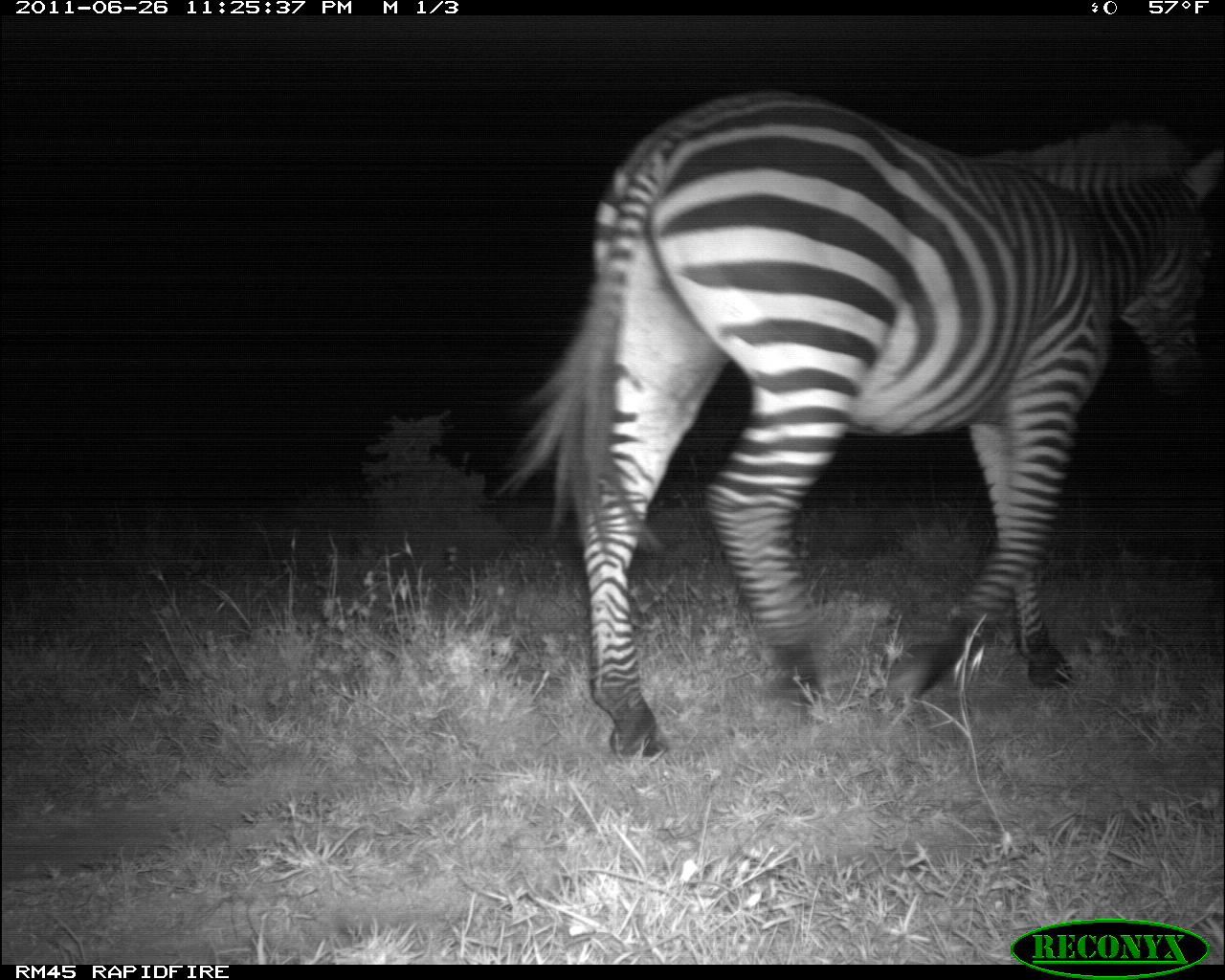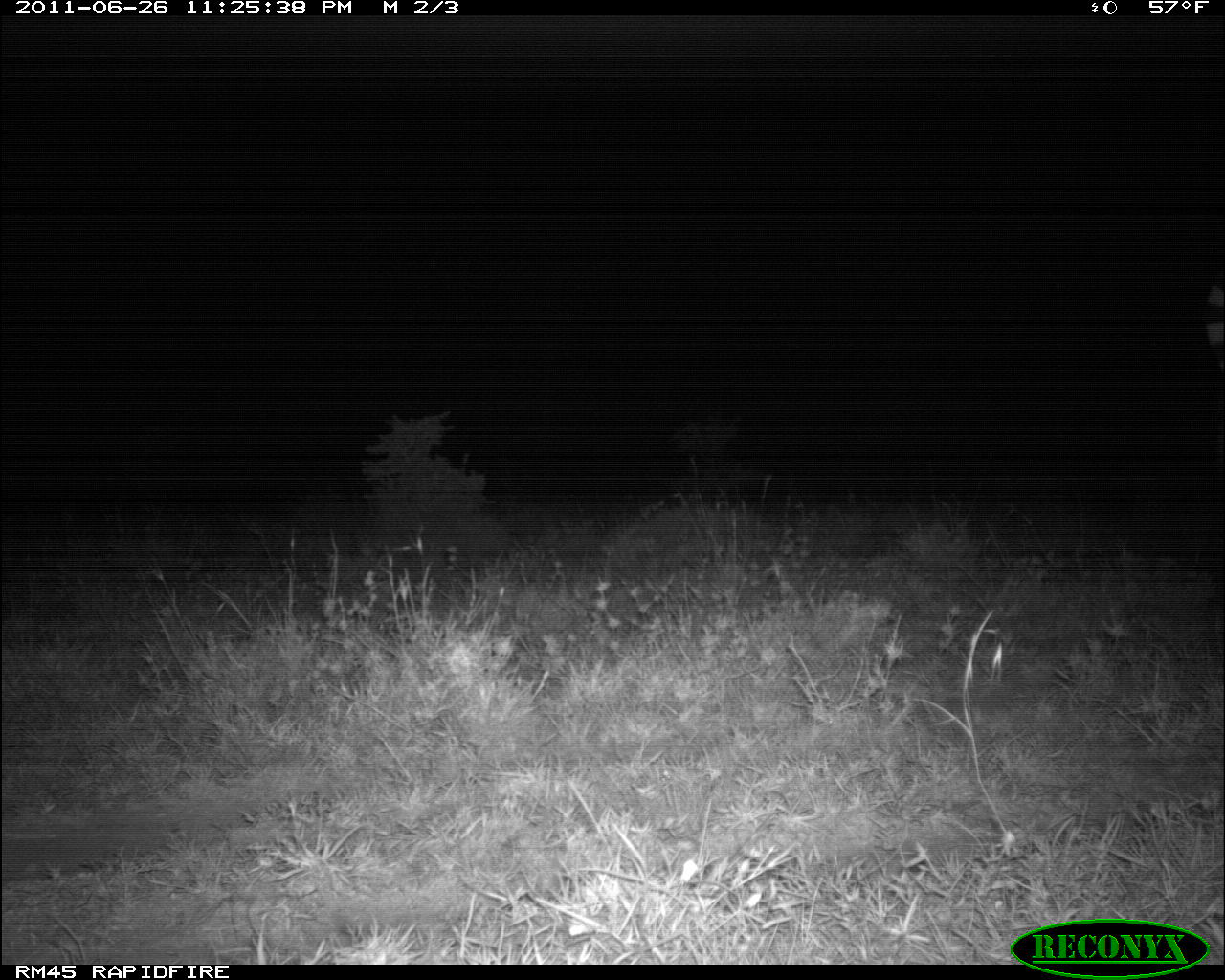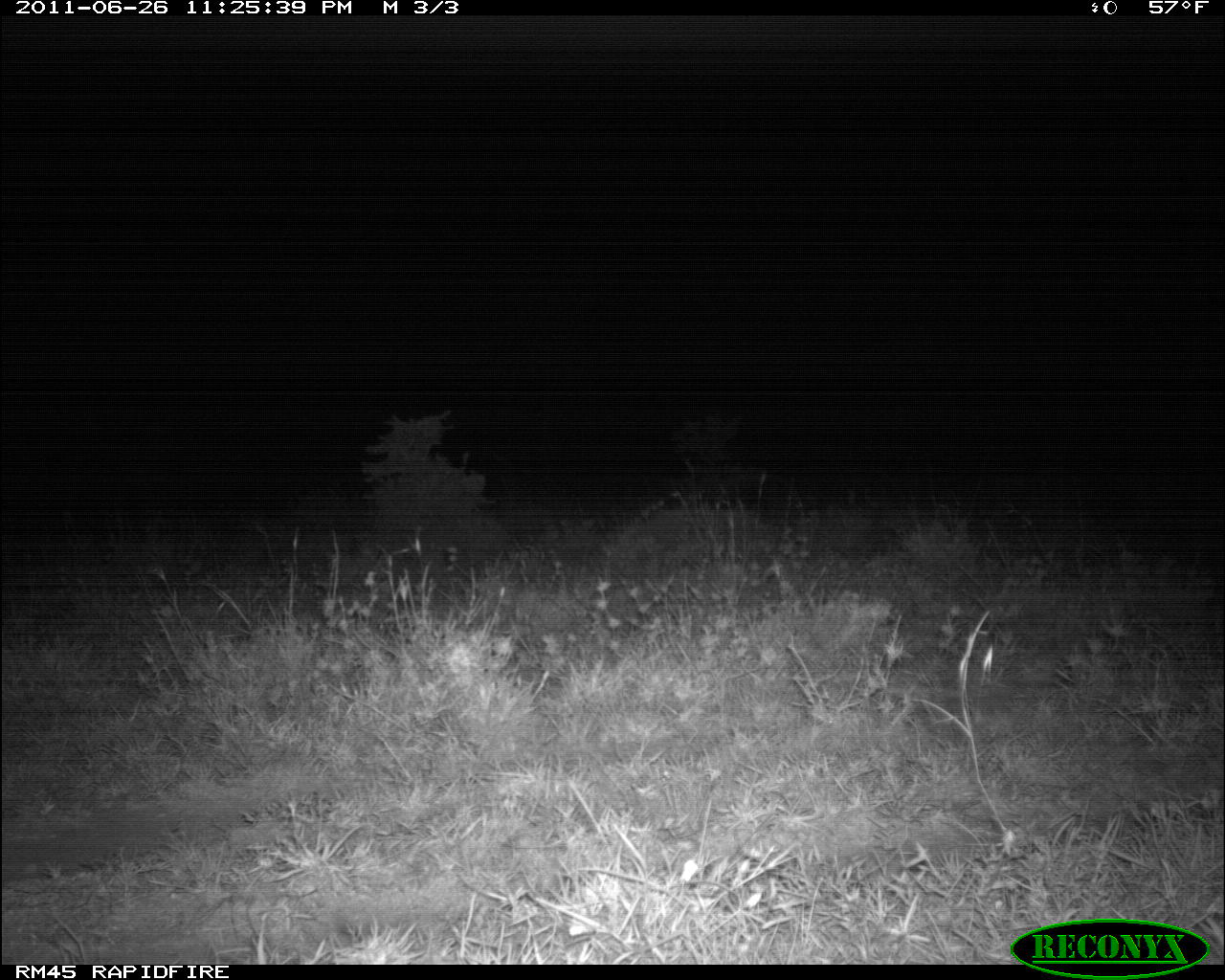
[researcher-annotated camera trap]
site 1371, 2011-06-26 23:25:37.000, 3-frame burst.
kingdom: Animalia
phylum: Chordata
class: Mammalia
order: Perissodactyla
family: Equidae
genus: Equus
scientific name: Equus quagga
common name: plains zebra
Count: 1.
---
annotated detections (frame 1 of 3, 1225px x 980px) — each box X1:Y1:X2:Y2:
equus quagga: 496:91:1223:763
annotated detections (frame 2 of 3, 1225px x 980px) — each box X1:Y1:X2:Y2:
equus quagga: 1201:253:1225:399